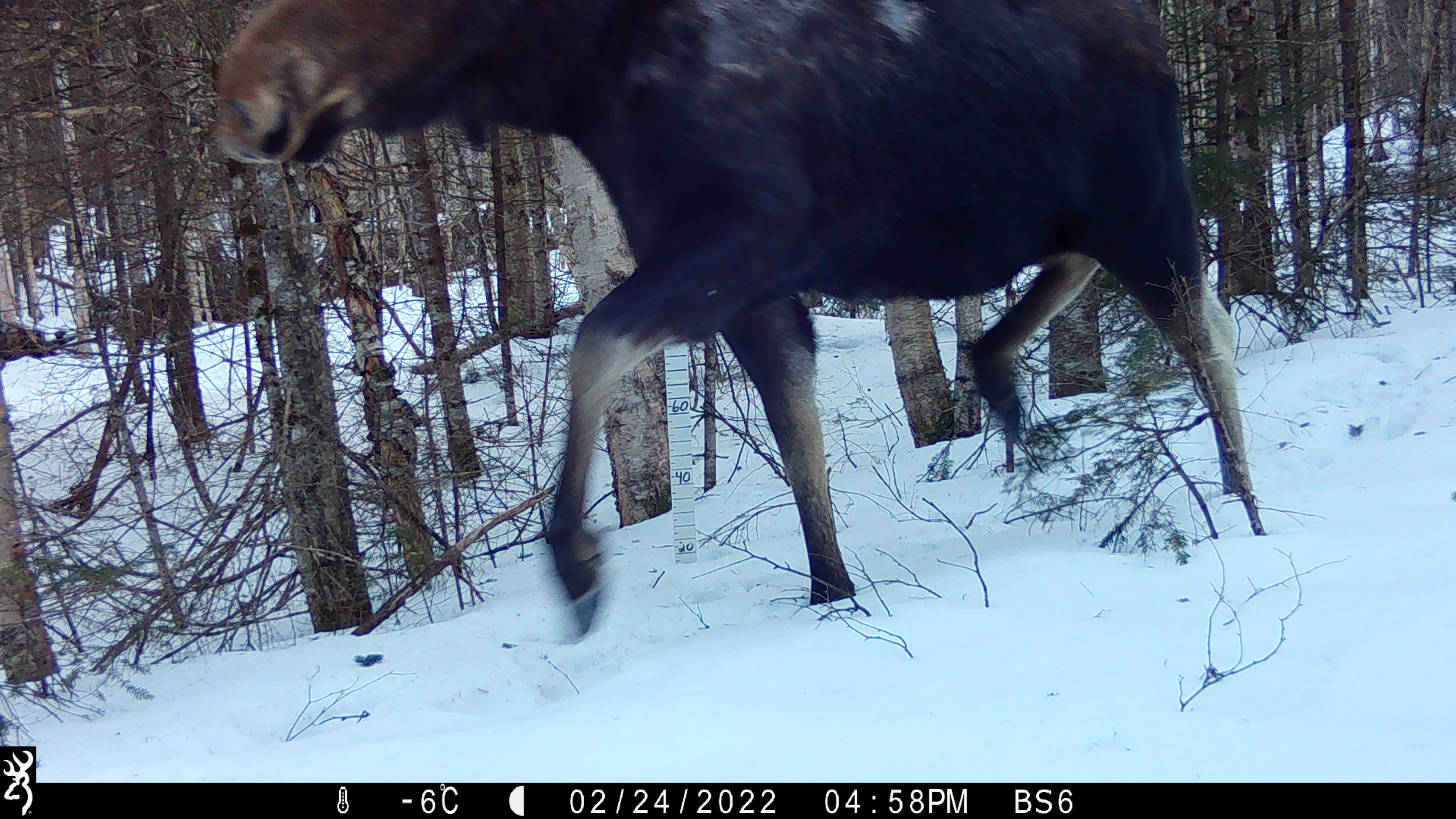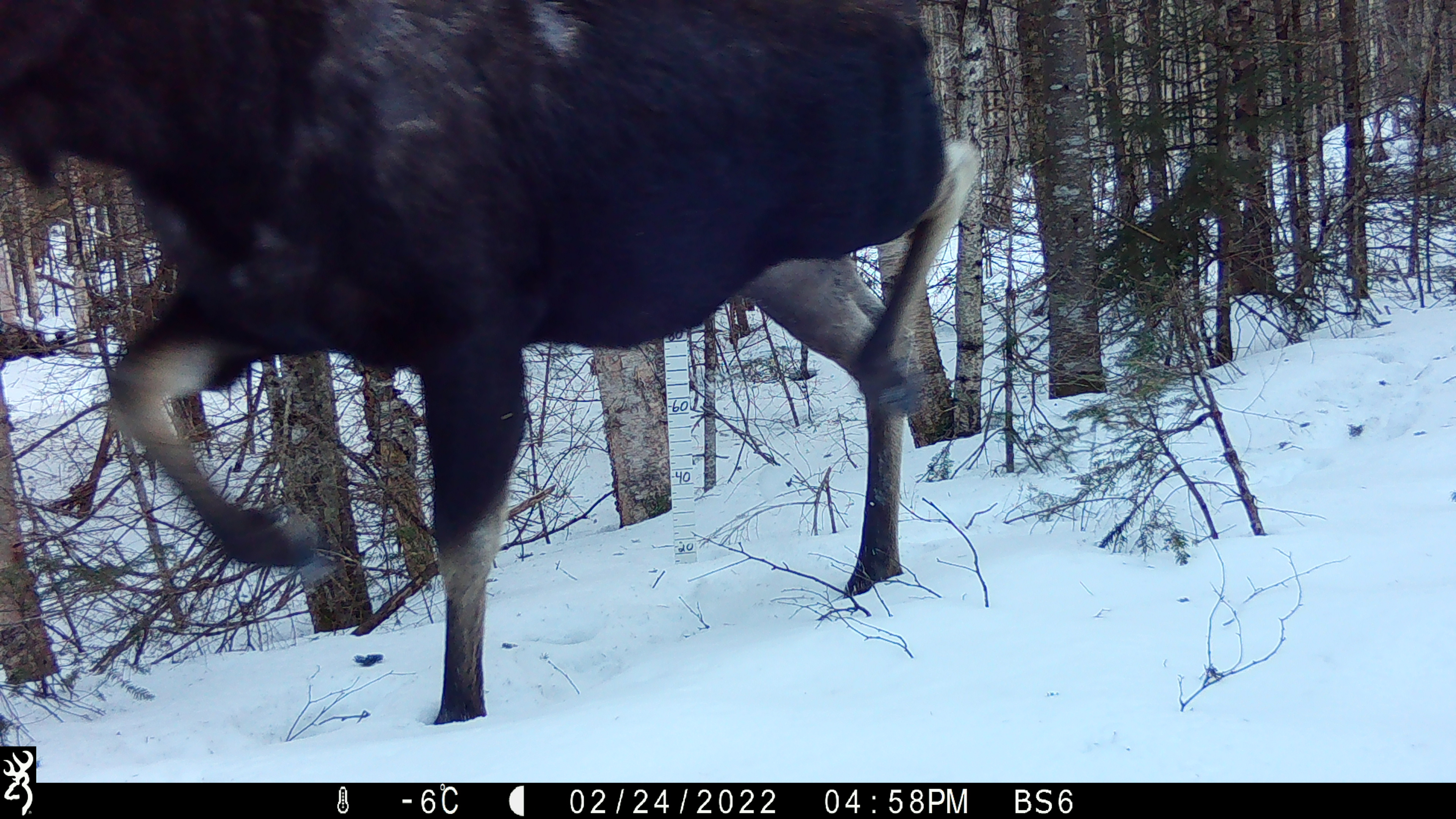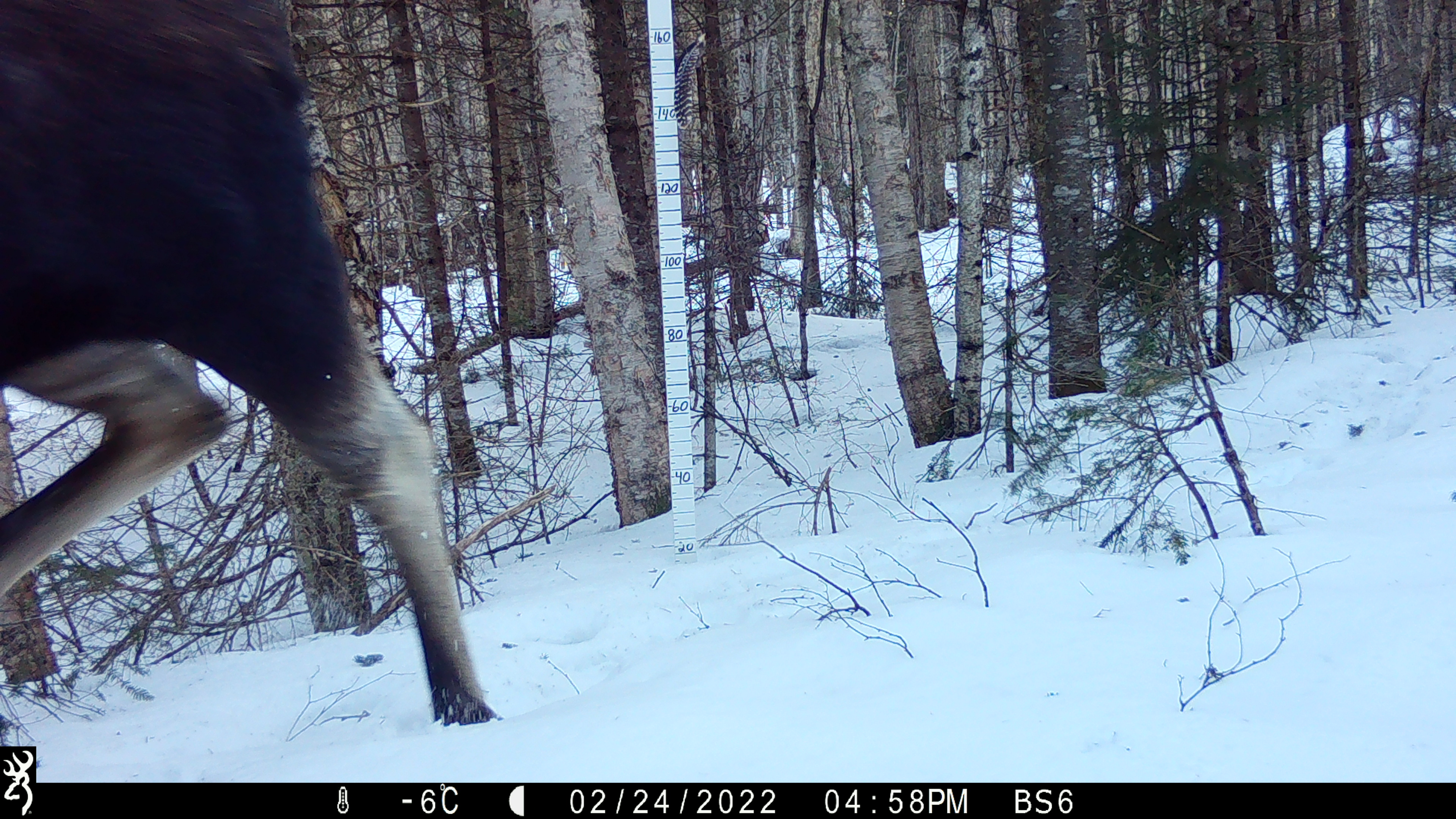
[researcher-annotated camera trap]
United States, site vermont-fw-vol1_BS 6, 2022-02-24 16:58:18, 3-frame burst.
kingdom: Animalia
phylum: Chordata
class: Mammalia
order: Artiodactyla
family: Cervidae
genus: Alces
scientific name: Alces alces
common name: moose